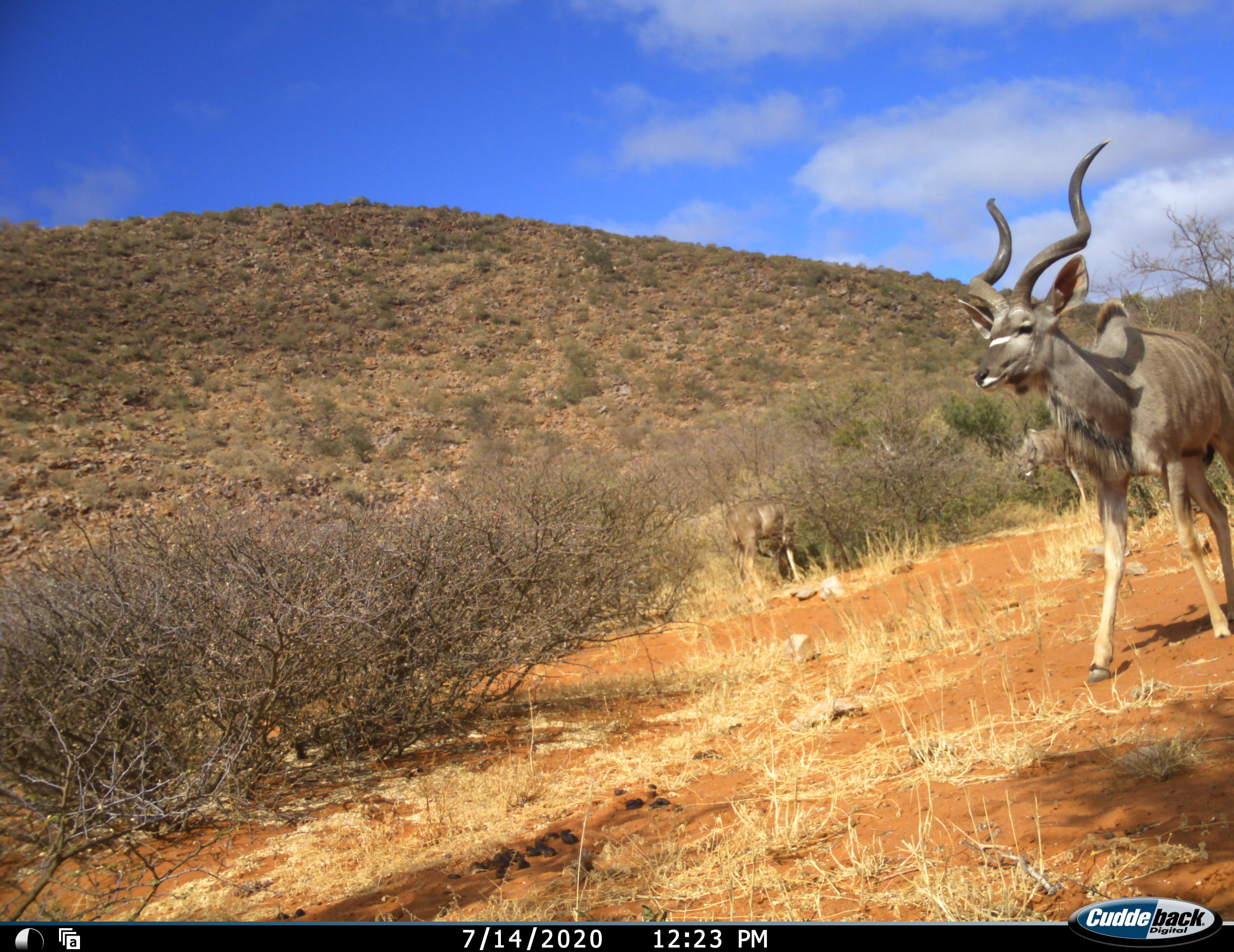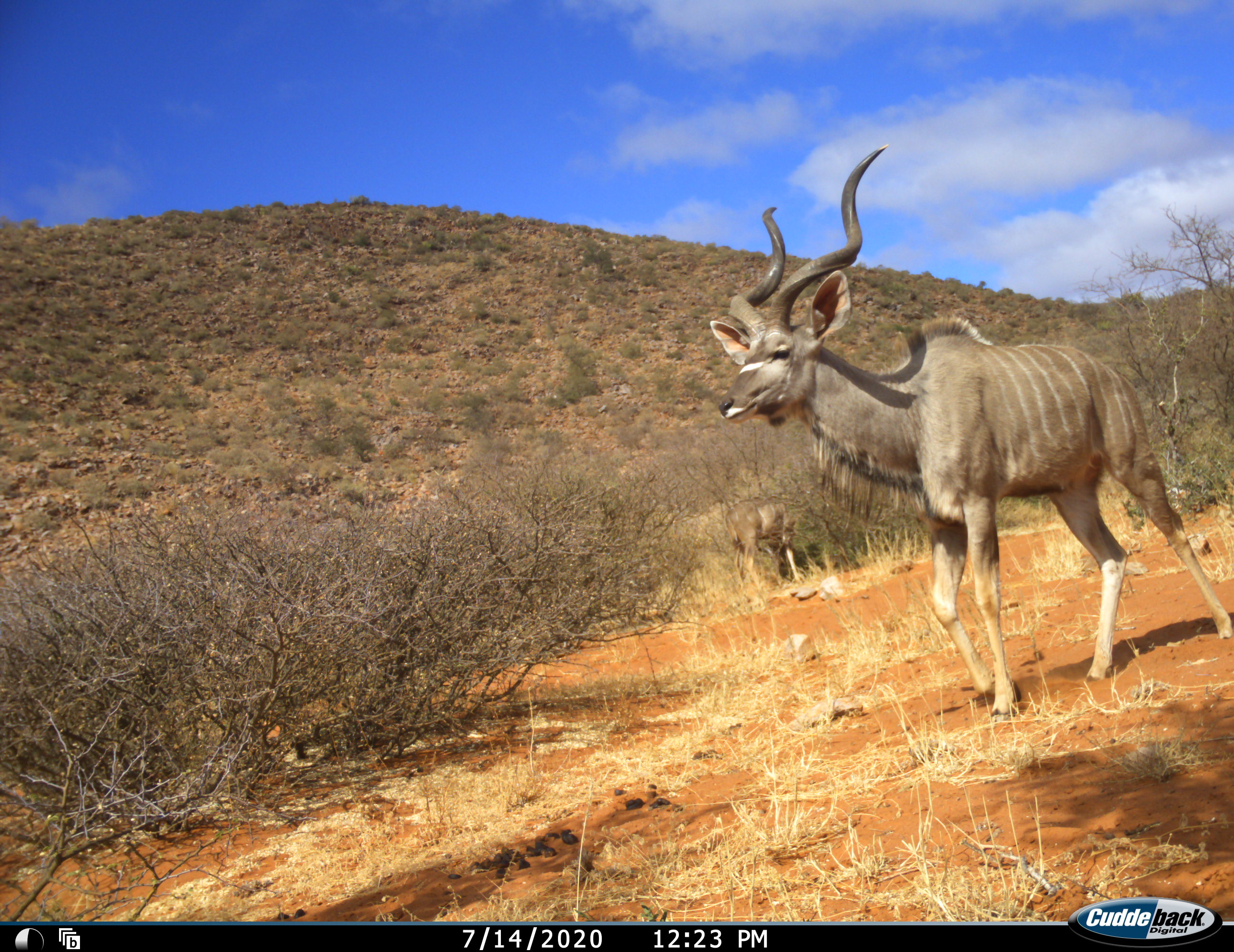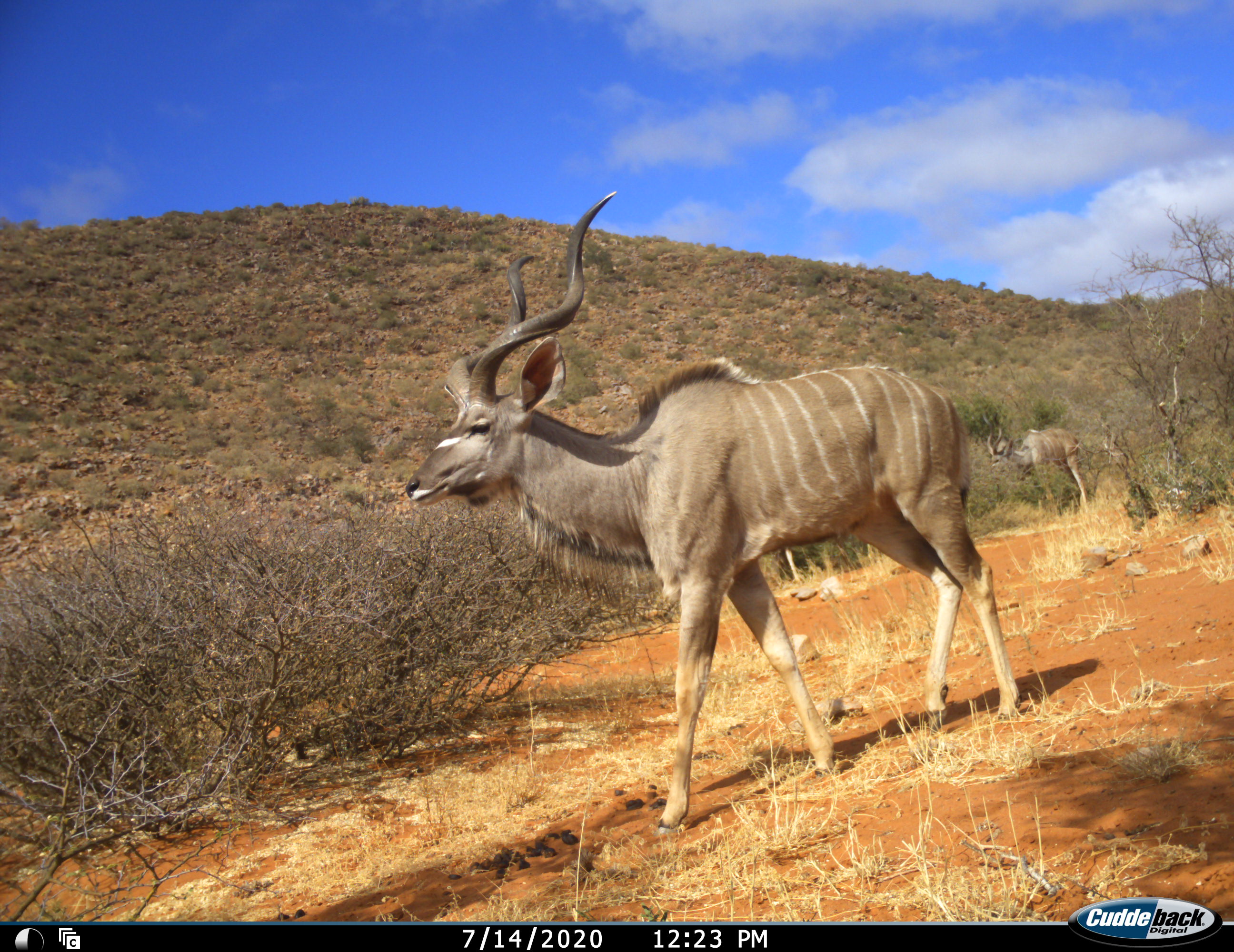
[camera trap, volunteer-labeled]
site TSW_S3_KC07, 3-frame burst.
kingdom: Animalia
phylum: Chordata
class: Mammalia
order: Artiodactyla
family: Bovidae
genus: Tragelaphus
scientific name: Tragelaphus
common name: kudu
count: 3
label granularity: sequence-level